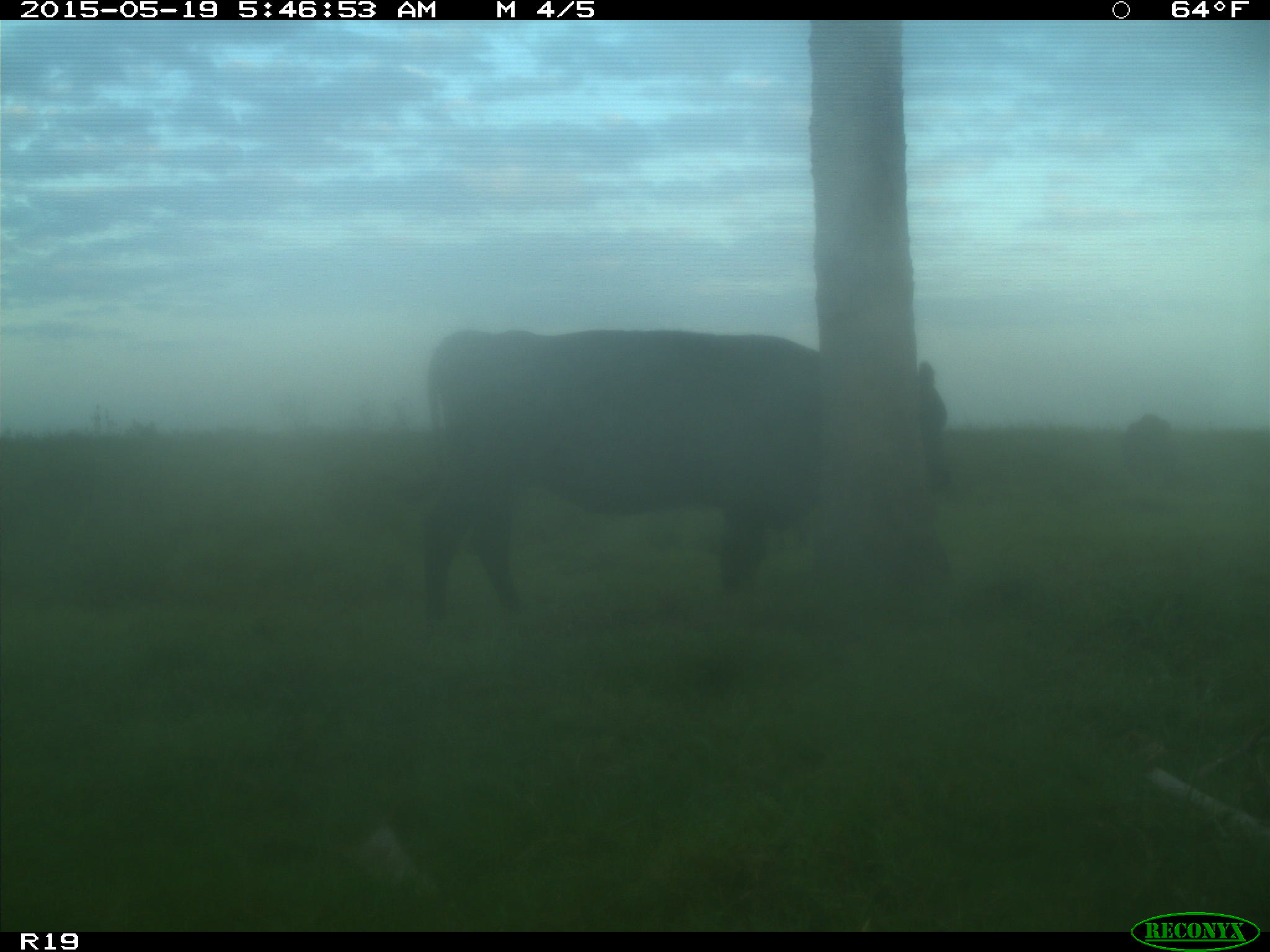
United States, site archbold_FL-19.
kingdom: Animalia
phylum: Chordata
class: Mammalia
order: Artiodactyla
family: Bovidae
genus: Bos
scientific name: Bos taurus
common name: domestic cow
Bos taurus (domestic cow).